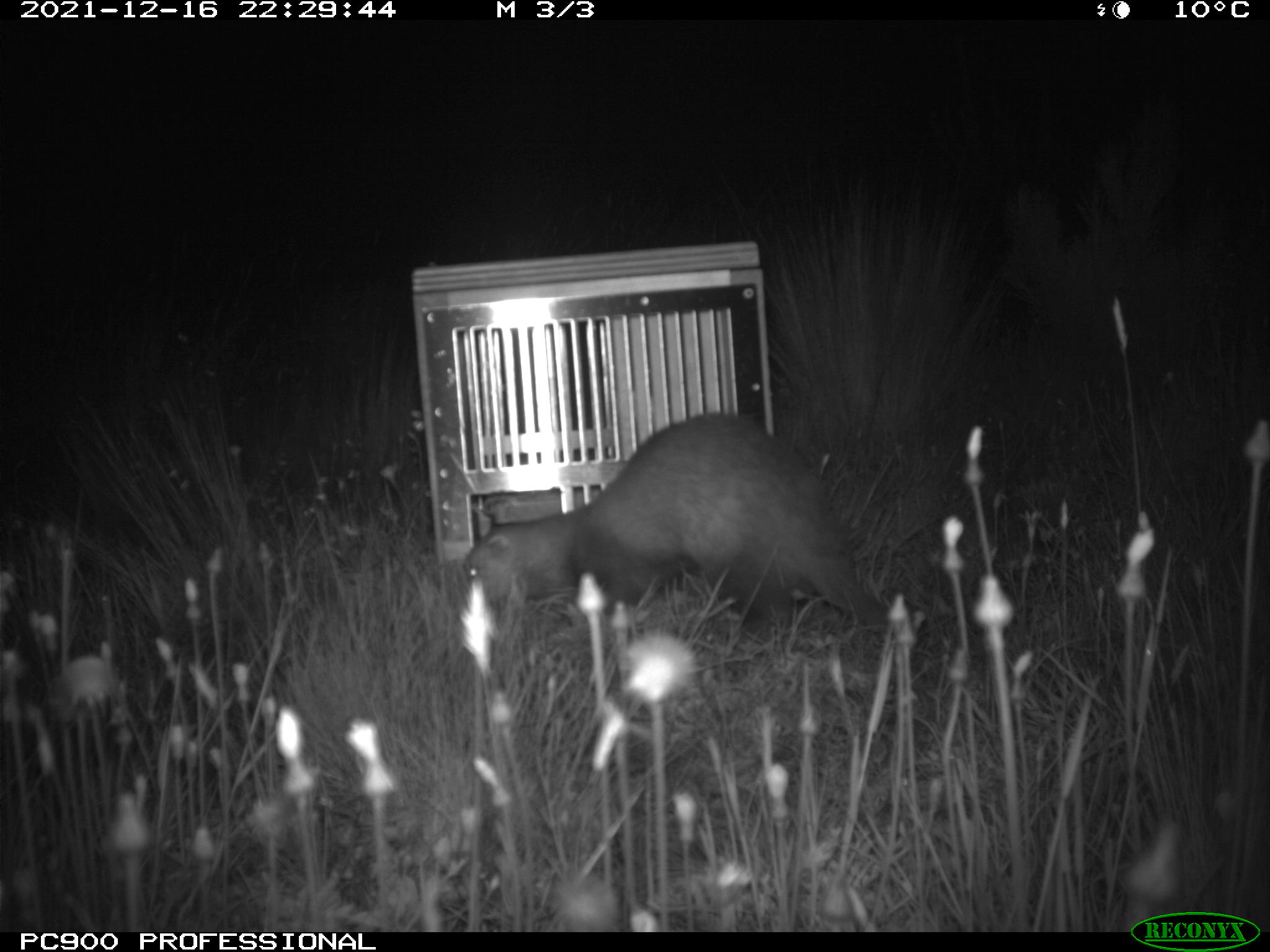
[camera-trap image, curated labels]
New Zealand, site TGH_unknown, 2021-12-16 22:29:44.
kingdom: Animalia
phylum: Chordata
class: Mammalia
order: Carnivora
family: Mustelidae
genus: Mustela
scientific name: Mustela furo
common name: ferret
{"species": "ferret (Mustela furo)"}